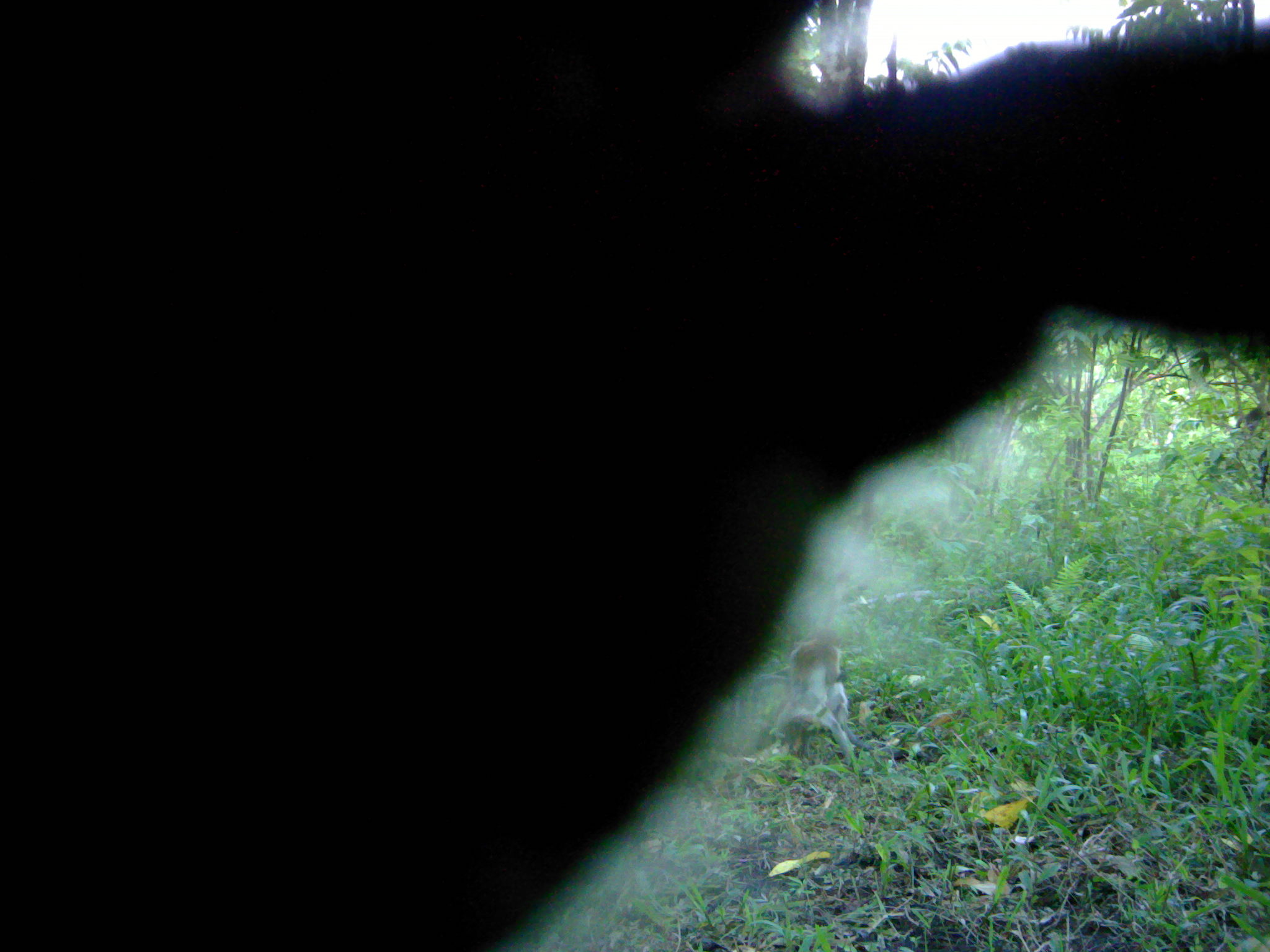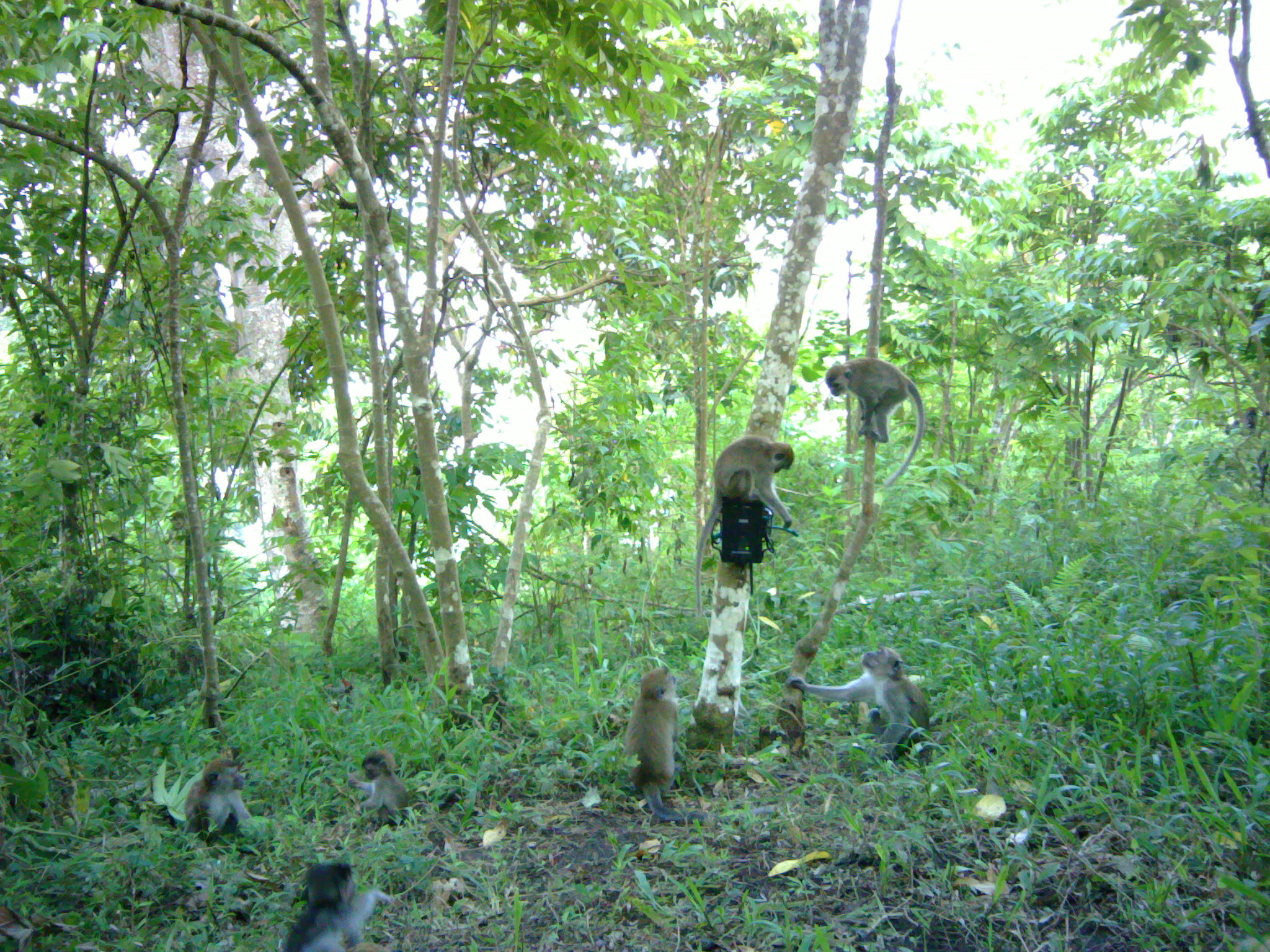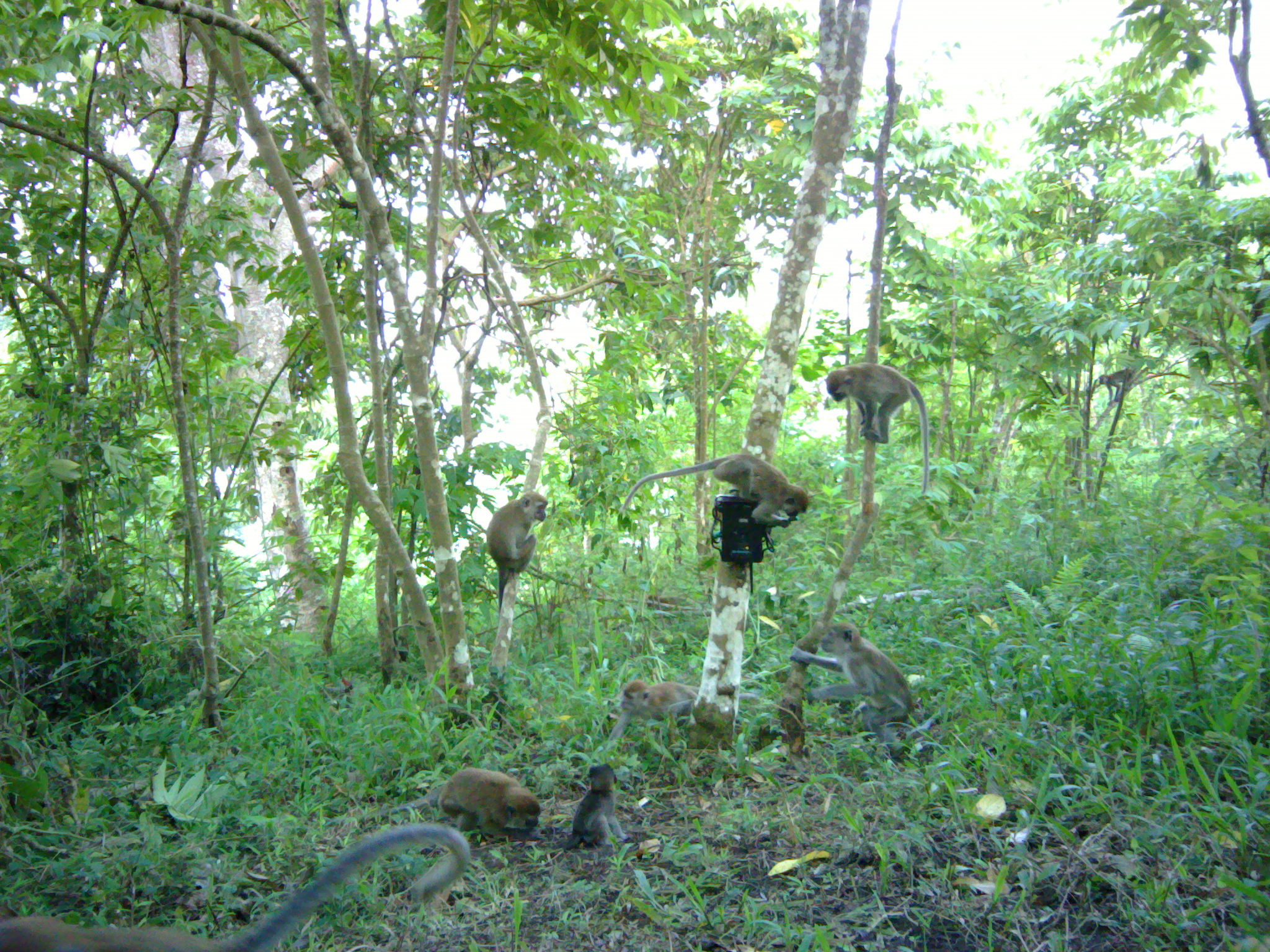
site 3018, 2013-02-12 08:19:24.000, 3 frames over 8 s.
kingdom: Animalia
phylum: Chordata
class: Mammalia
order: Primates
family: Cercopithecidae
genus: Macaca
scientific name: Macaca fascicularis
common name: crab-eating macaque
Macaca fascicularis (crab-eating macaque), count 2.